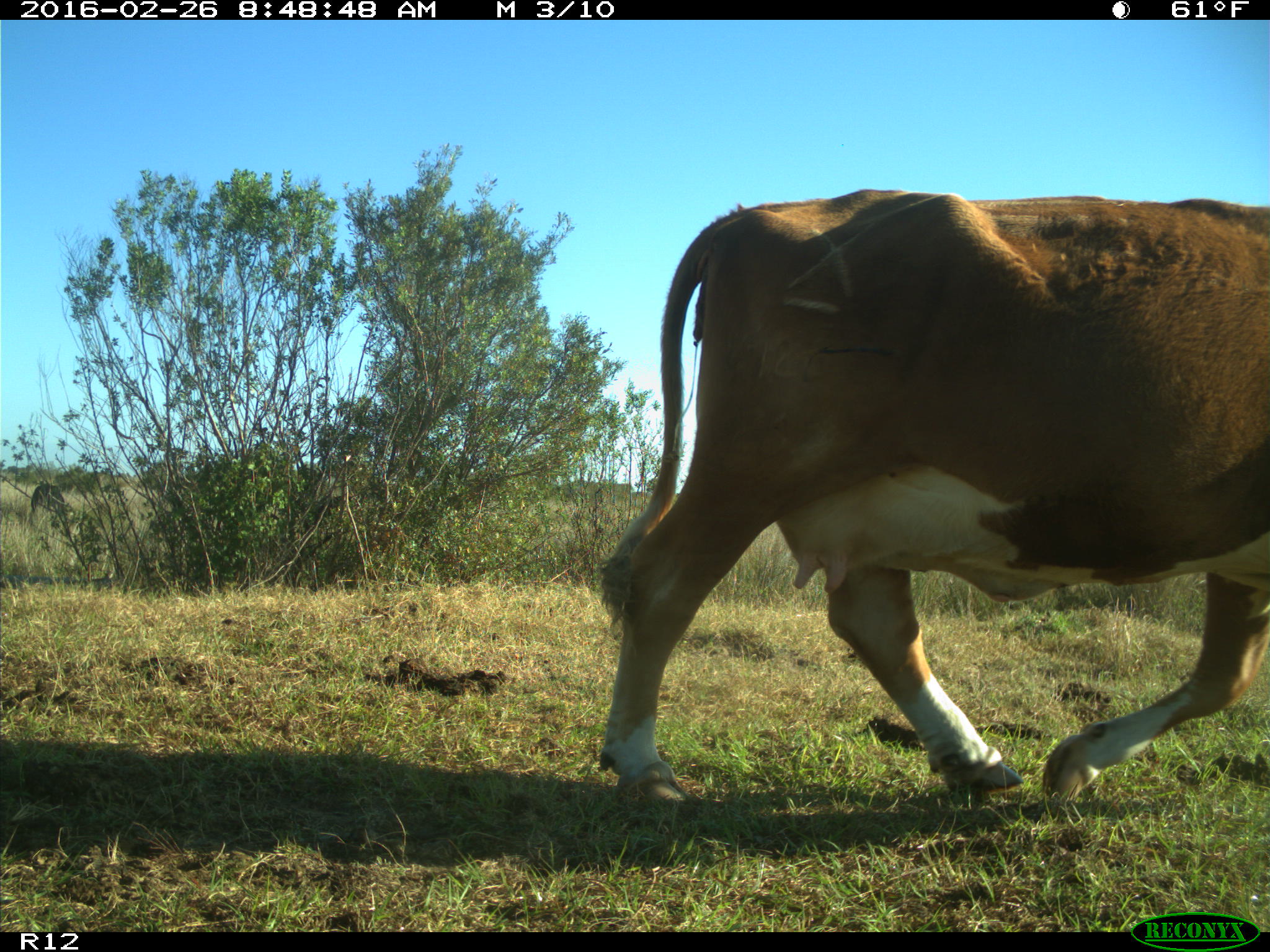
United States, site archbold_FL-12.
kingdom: Animalia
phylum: Chordata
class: Mammalia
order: Artiodactyla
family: Bovidae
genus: Bos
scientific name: Bos taurus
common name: domestic cow